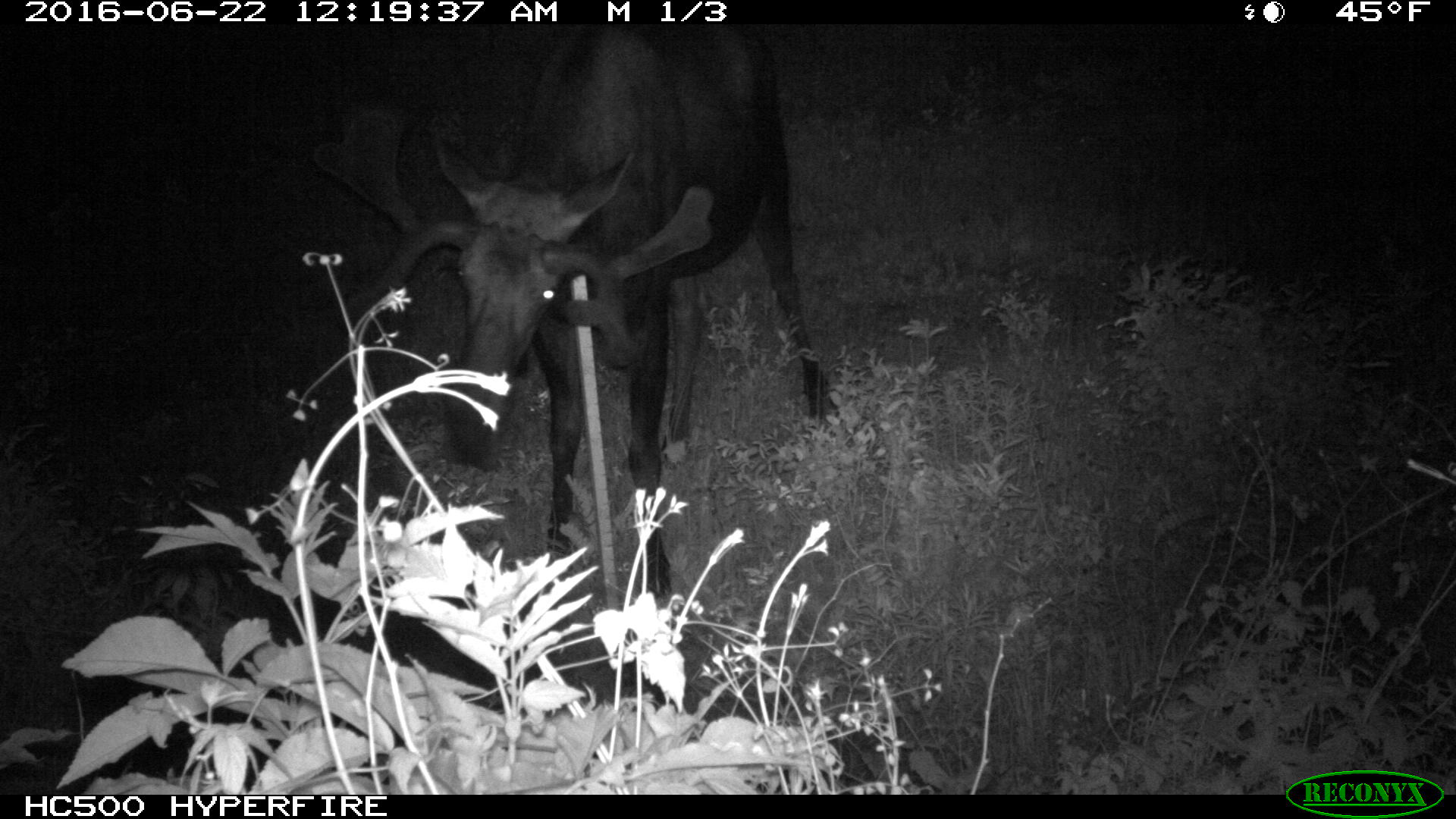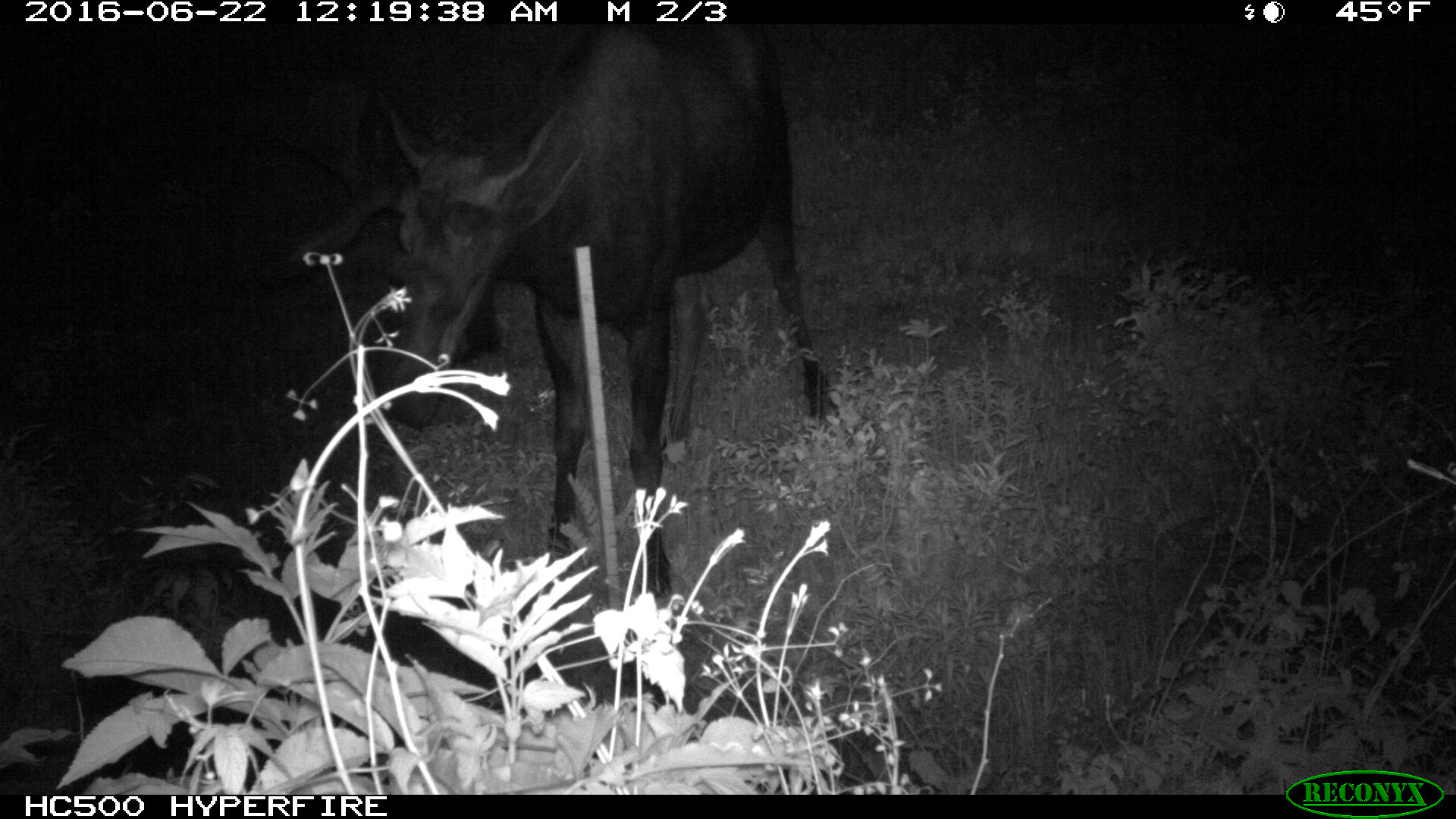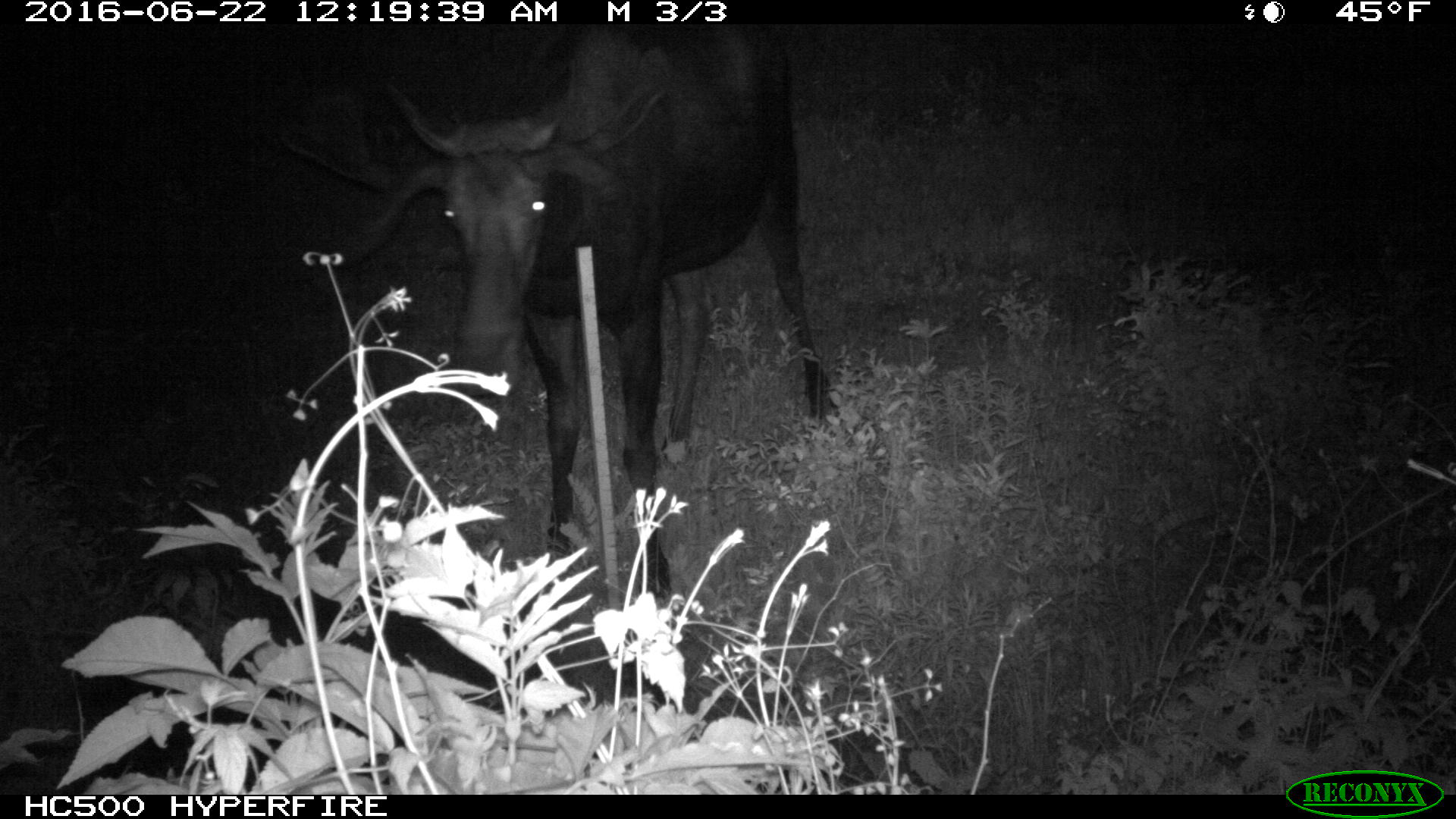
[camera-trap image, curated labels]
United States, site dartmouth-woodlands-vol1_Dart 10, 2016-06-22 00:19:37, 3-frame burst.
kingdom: Animalia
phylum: Chordata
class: Mammalia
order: Artiodactyla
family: Cervidae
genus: Alces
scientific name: Alces alces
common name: moose